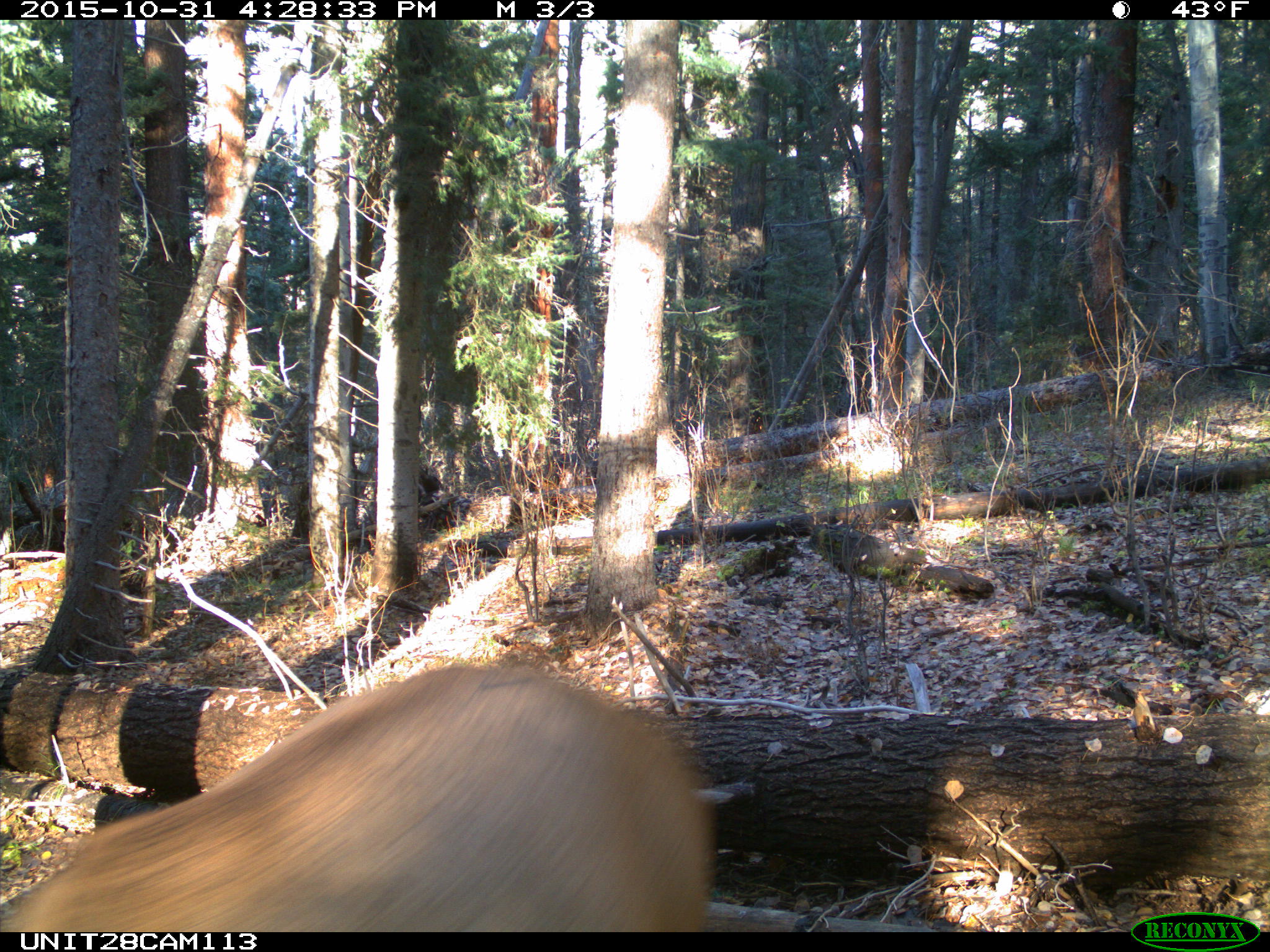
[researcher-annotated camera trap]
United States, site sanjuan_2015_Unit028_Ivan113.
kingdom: Animalia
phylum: Chordata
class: Mammalia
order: Artiodactyla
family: Cervidae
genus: Cervus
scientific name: Cervus elaphus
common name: red deer